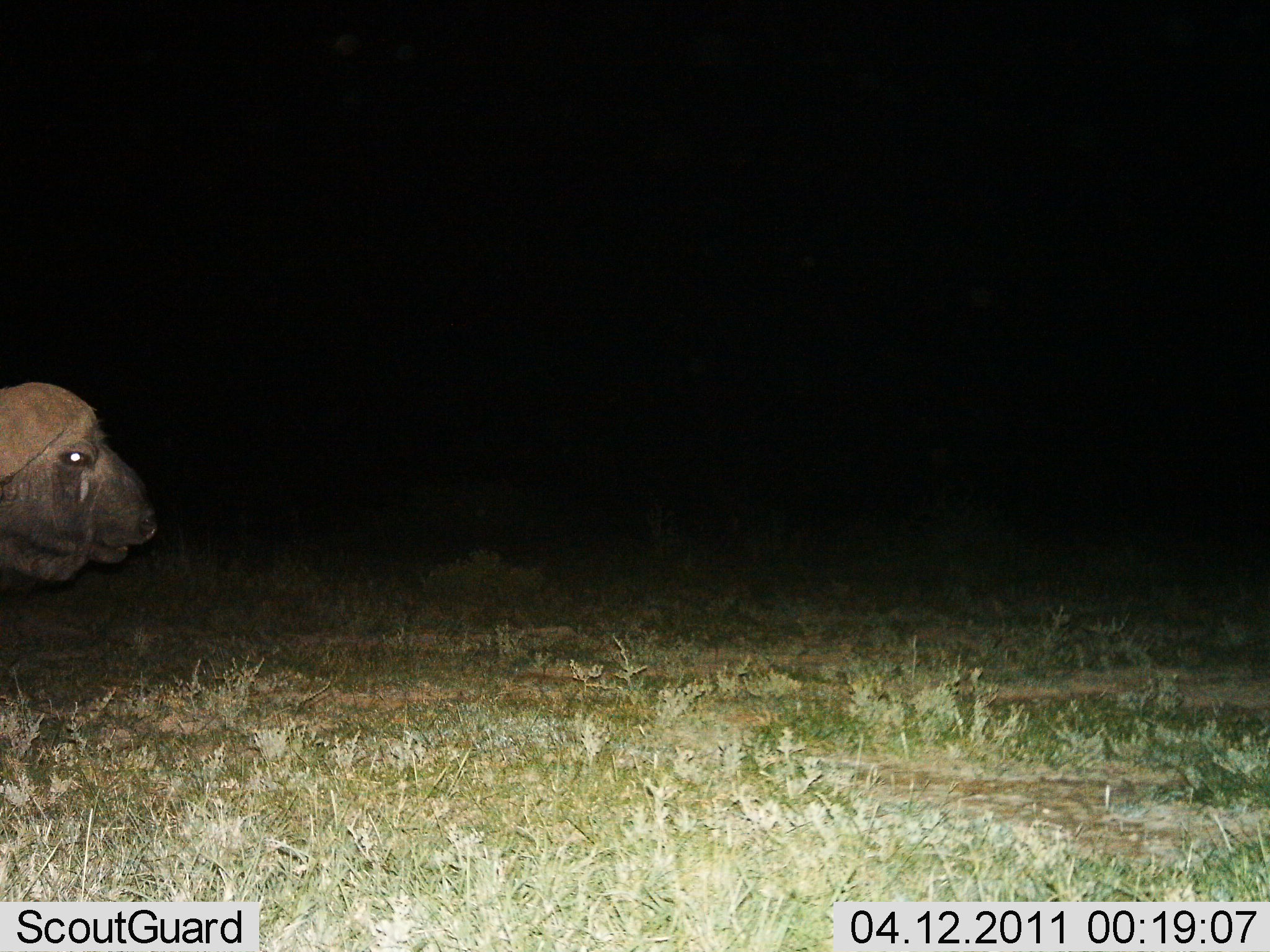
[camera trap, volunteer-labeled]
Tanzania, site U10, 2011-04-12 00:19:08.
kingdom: Animalia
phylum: Chordata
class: Mammalia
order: Artiodactyla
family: Bovidae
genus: Syncerus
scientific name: Syncerus caffer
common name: cape buffalo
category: buffalo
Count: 1.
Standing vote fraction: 55%.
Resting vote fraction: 0%.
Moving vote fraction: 45%.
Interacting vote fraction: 0%.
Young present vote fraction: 0%.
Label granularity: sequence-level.